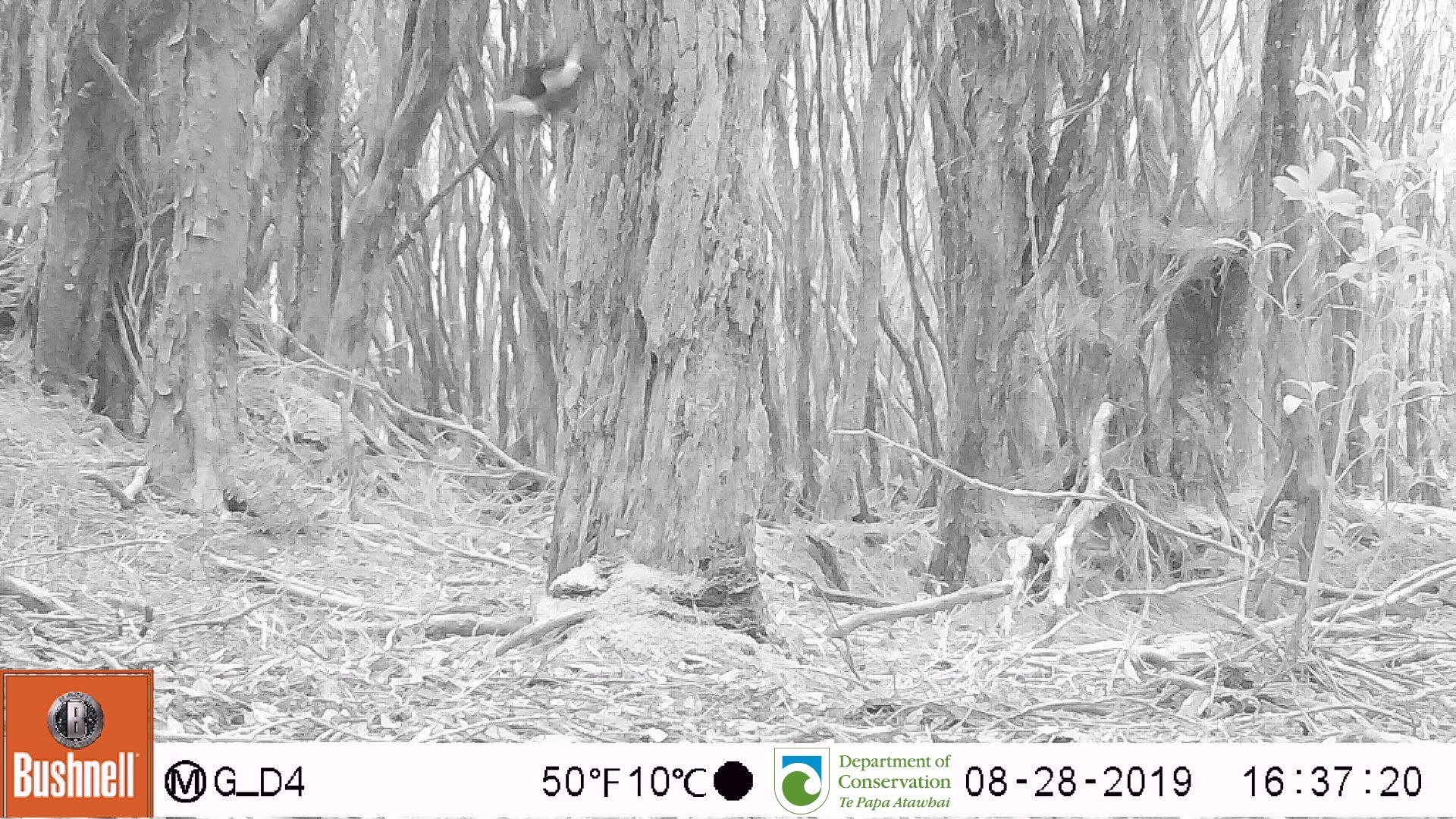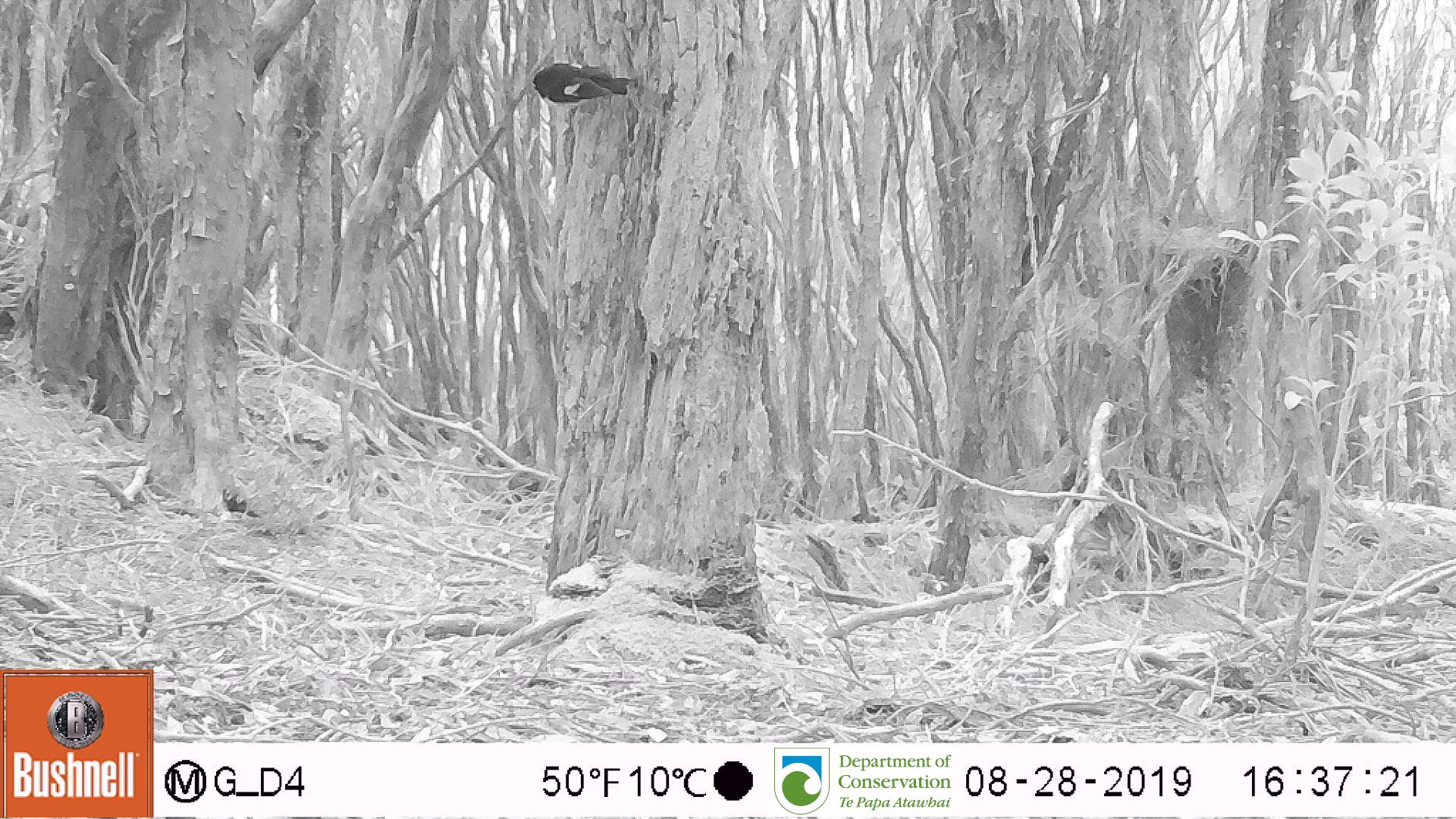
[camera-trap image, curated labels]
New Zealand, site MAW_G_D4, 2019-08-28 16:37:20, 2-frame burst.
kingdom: Animalia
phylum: Chordata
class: Aves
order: Passeriformes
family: Petroicidae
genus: Petroica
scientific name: Petroica macrocephala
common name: tomtit